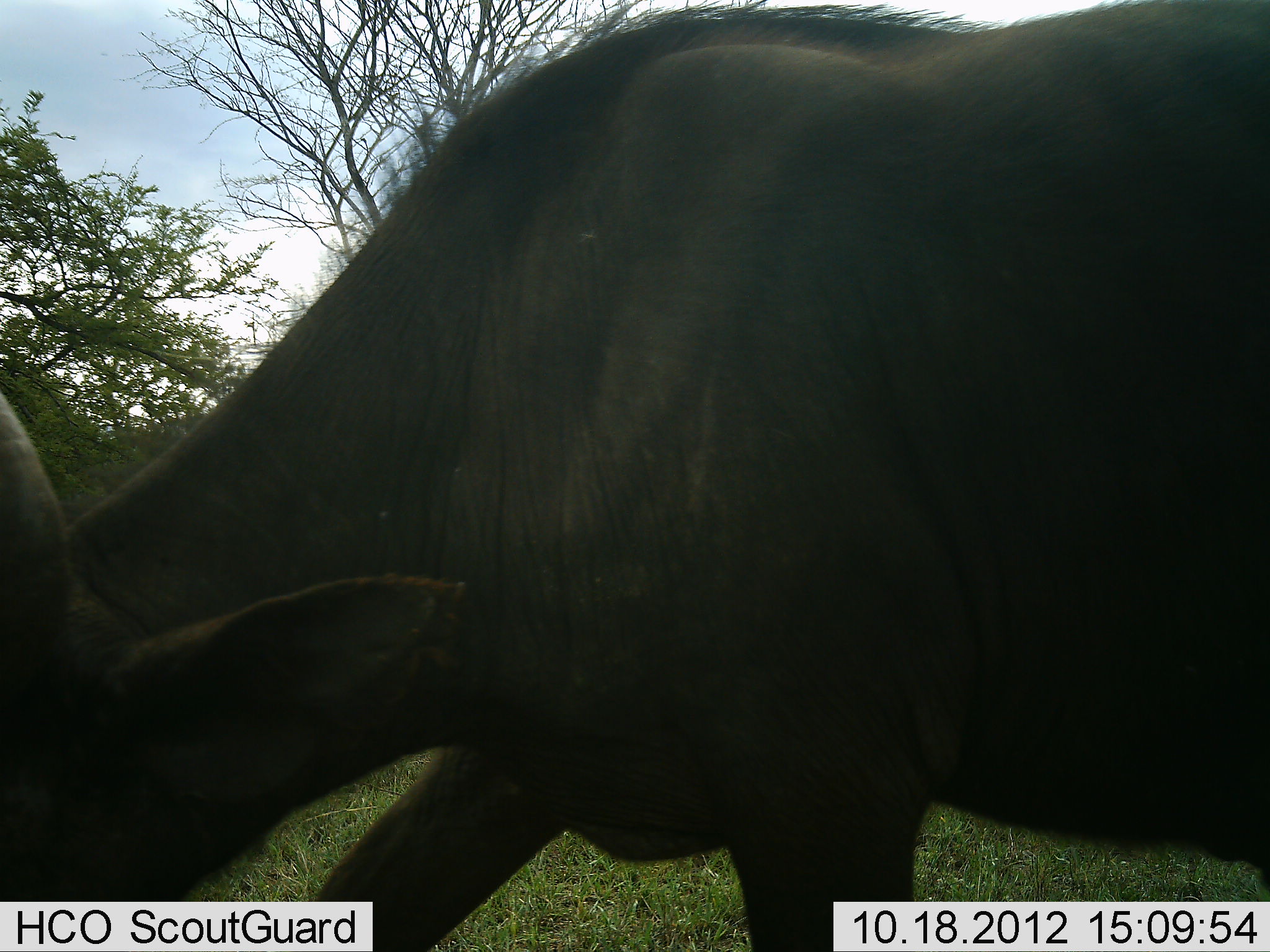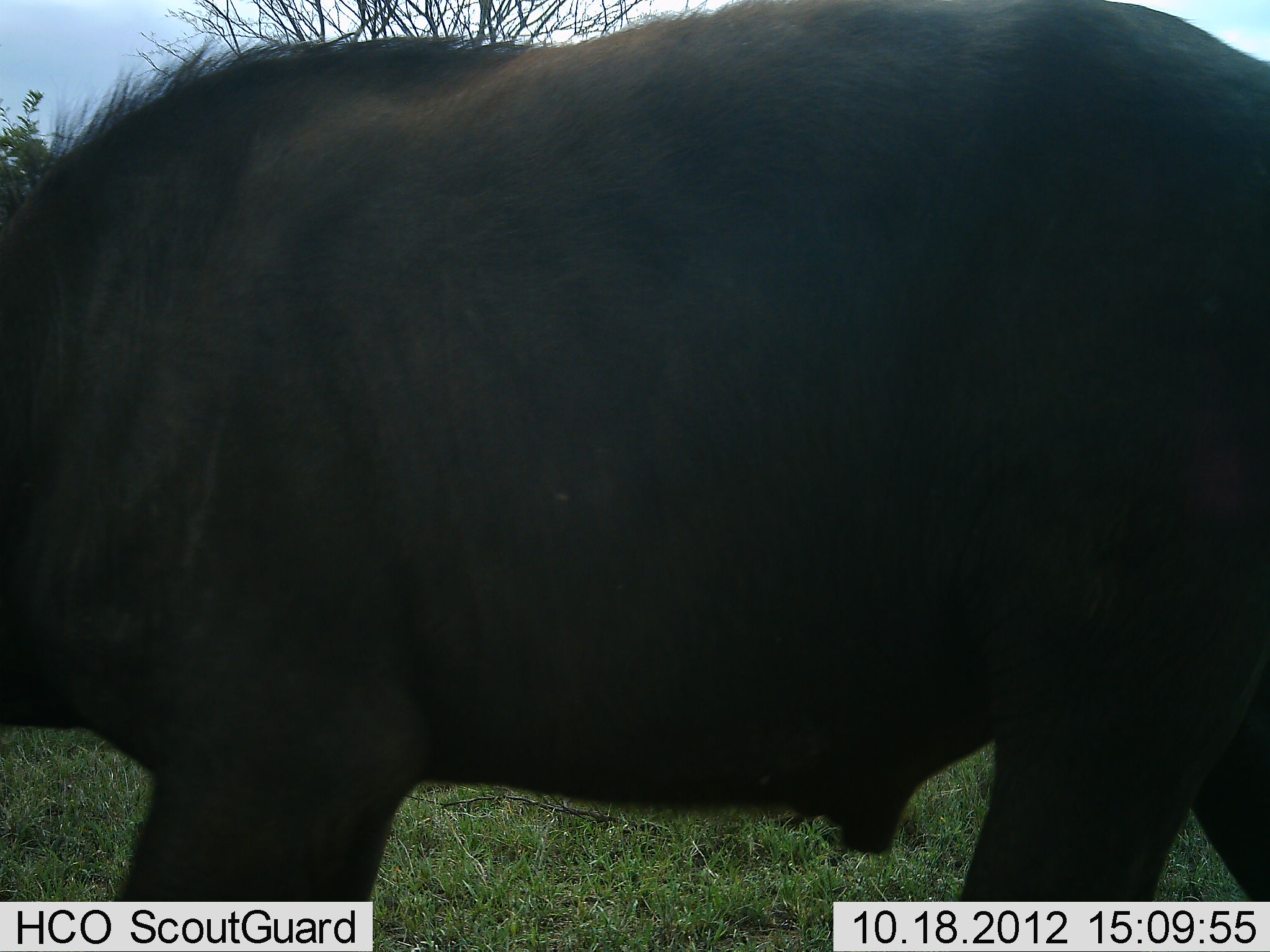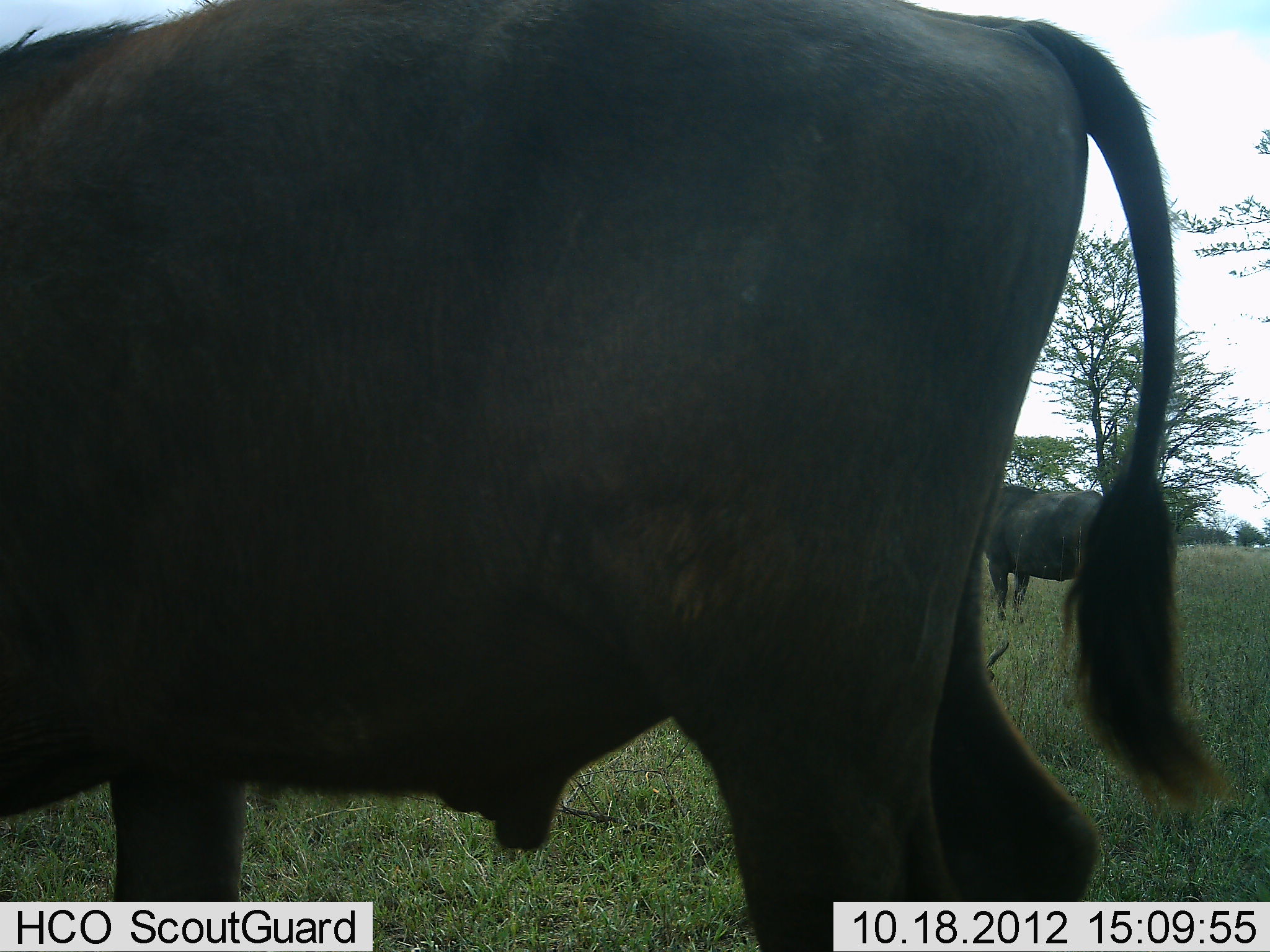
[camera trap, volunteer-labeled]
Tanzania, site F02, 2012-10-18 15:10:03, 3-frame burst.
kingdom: Animalia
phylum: Chordata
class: Mammalia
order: Artiodactyla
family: Bovidae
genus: Syncerus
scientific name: Syncerus caffer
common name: cape buffalo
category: buffalo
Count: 2.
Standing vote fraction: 30%.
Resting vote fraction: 0%.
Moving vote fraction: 80%.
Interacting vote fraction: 0%.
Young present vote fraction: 0%.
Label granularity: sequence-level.